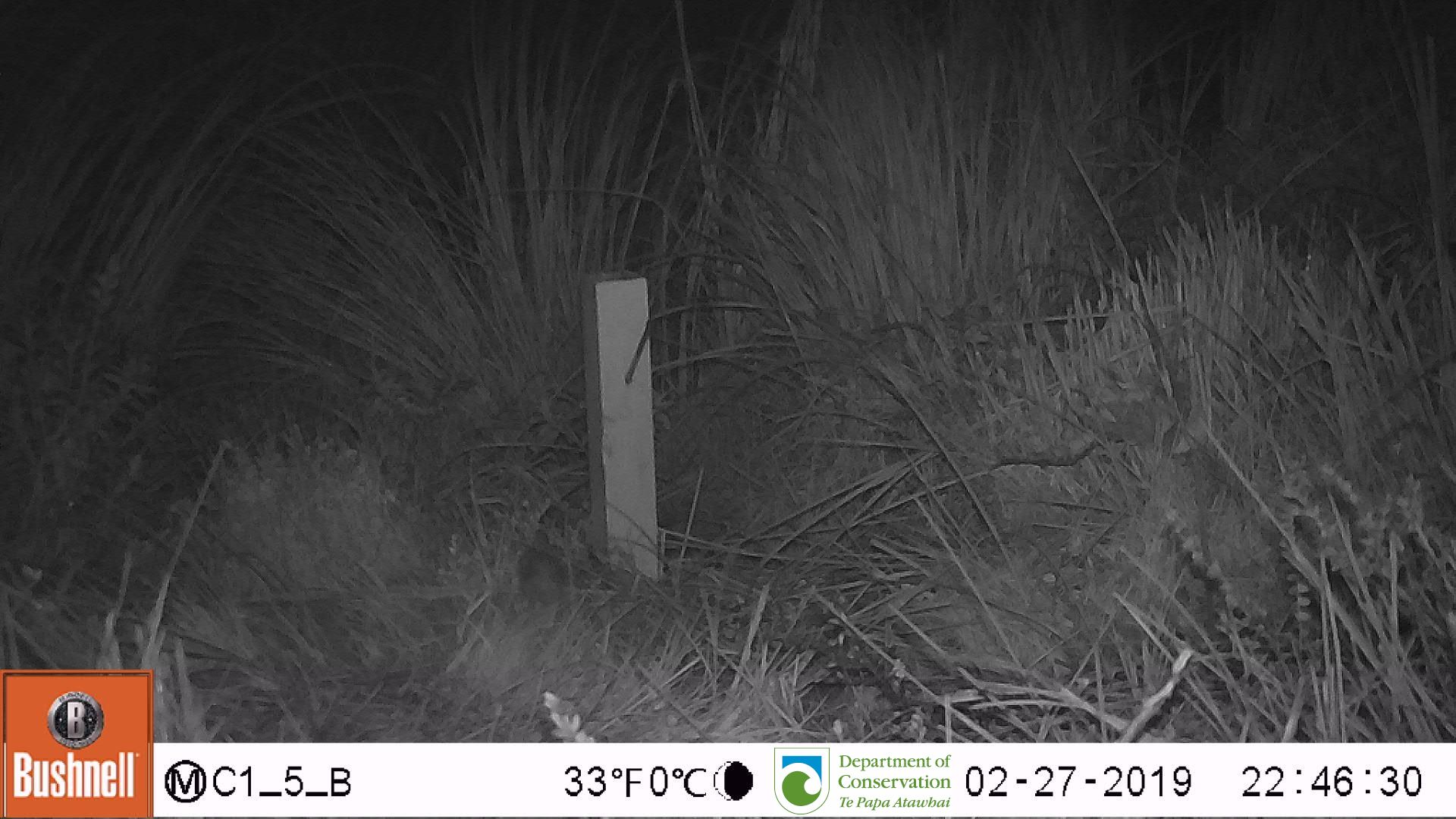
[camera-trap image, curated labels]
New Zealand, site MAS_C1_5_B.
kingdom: Animalia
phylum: Chordata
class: Mammalia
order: Rodentia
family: Muridae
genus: Mus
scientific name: Mus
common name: mouse